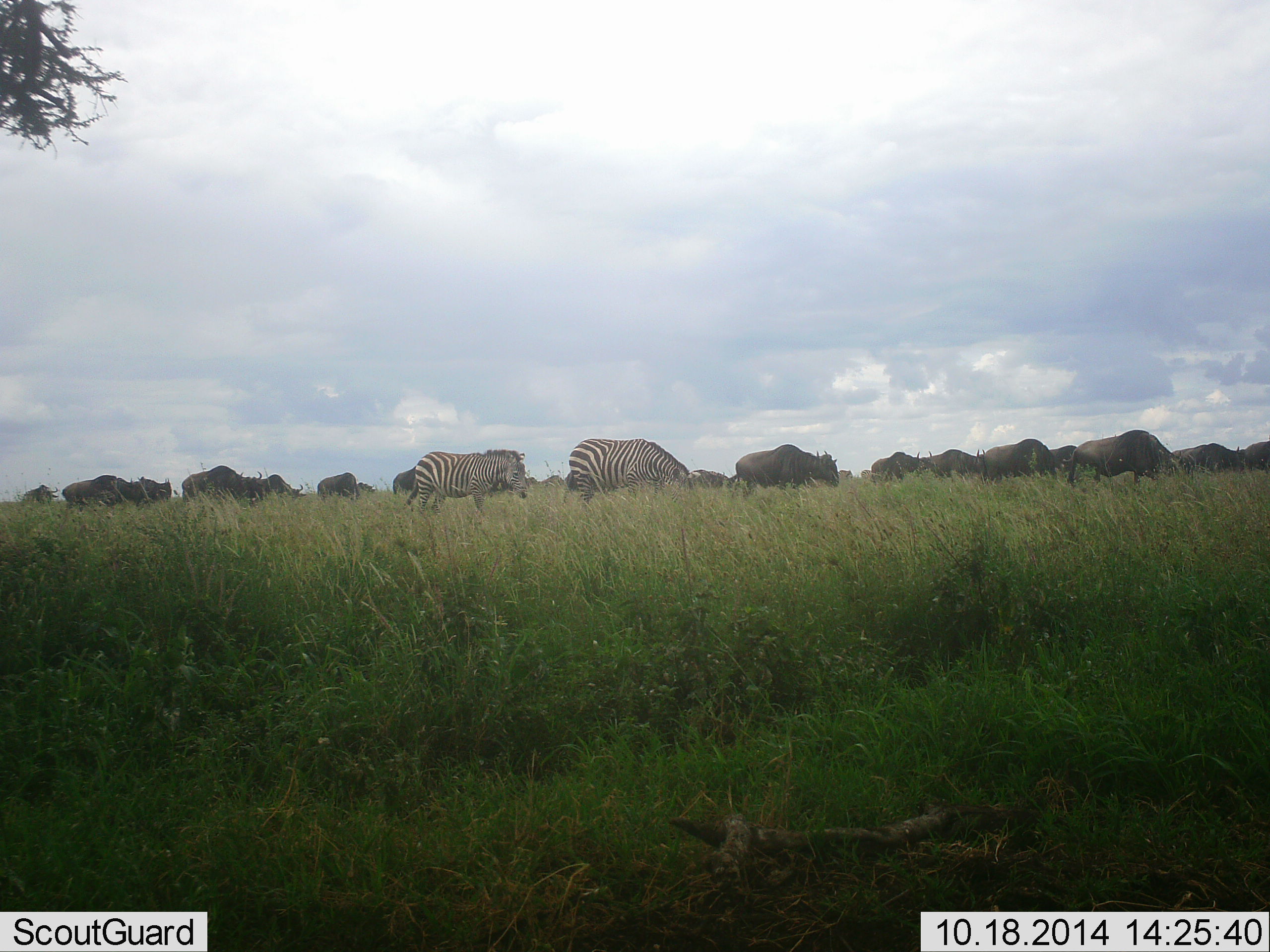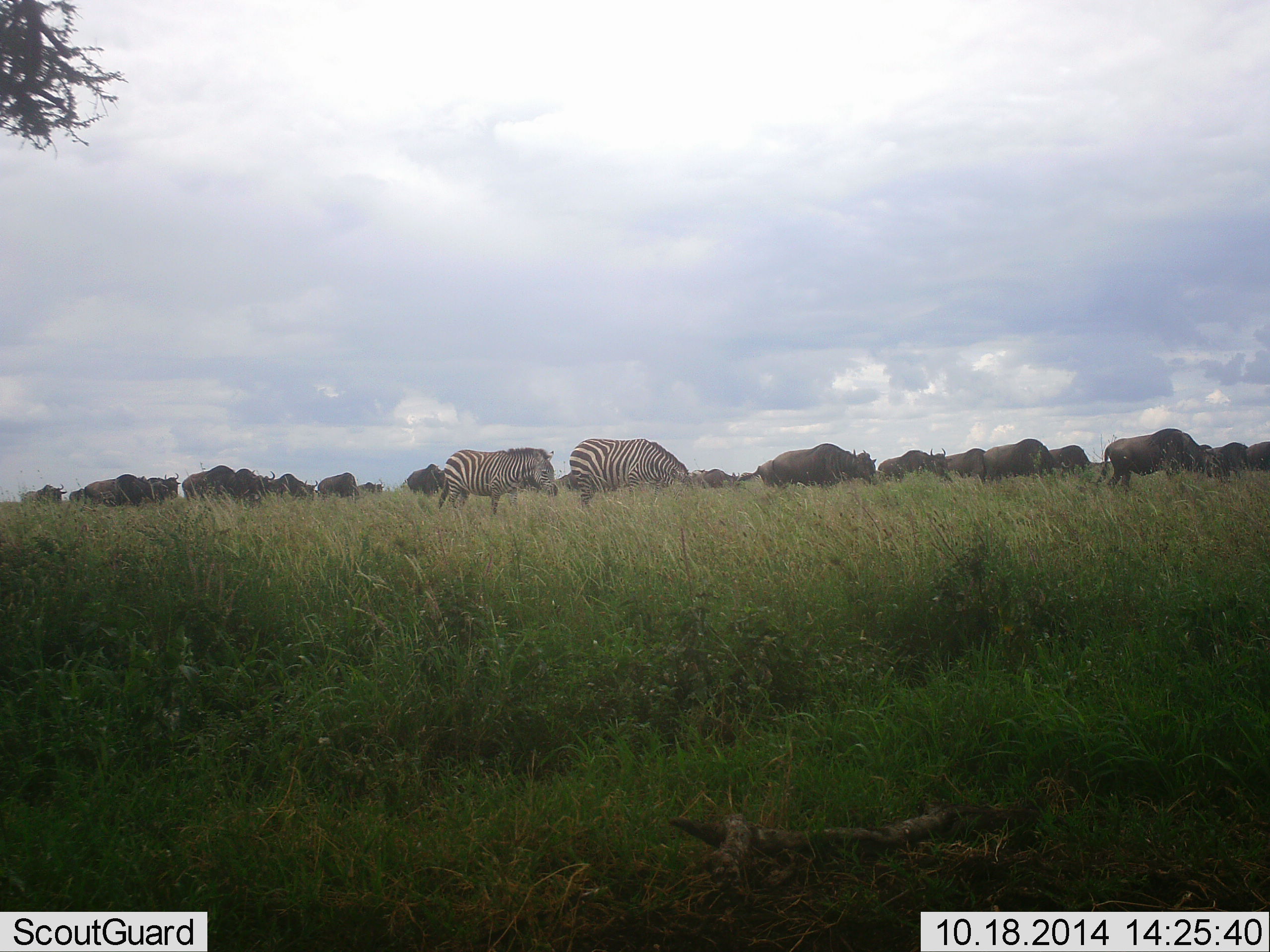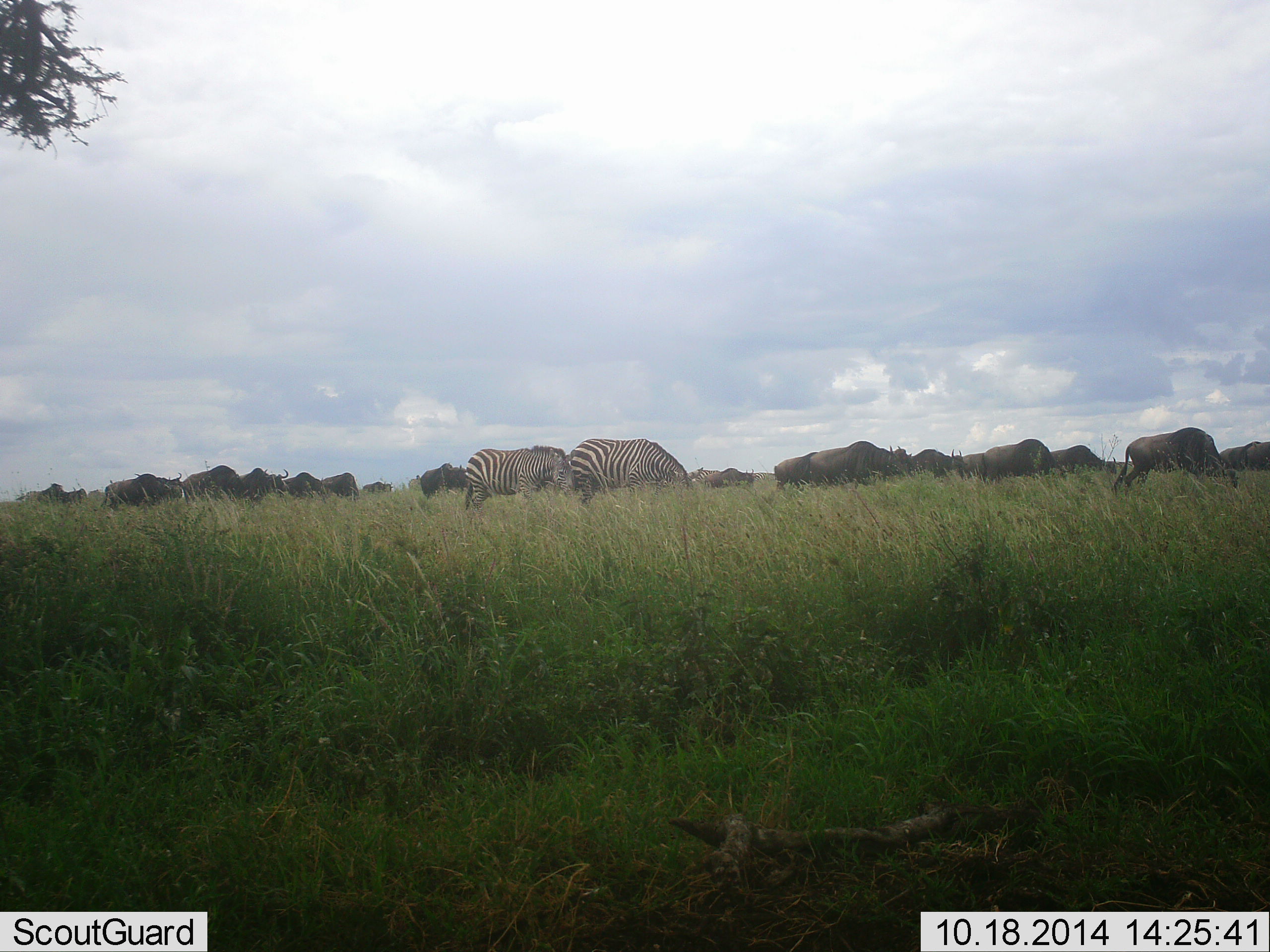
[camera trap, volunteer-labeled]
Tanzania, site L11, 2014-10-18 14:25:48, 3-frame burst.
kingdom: Animalia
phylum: Chordata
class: Mammalia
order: Artiodactyla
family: Bovidae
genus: Connochaetes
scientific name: Connochaetes taurinus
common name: blue wildebeest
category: wildebeest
Wildebeest (blue wildebeest) (Connochaetes taurinus), count 11-50. Behavior (volunteer vote fractions): standing 20%, resting 10%, moving 70%, interacting 0%. Young present (vote fraction): 0%. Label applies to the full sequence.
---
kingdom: Animalia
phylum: Chordata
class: Mammalia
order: Perissodactyla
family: Equidae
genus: Equus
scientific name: Equus quagga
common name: plains zebra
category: zebra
Zebra (plains zebra) (Equus quagga), count 2. Behavior (volunteer vote fractions): standing 30%, resting 0%, moving 50%, interacting 0%. Young present (vote fraction): 0%. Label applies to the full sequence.